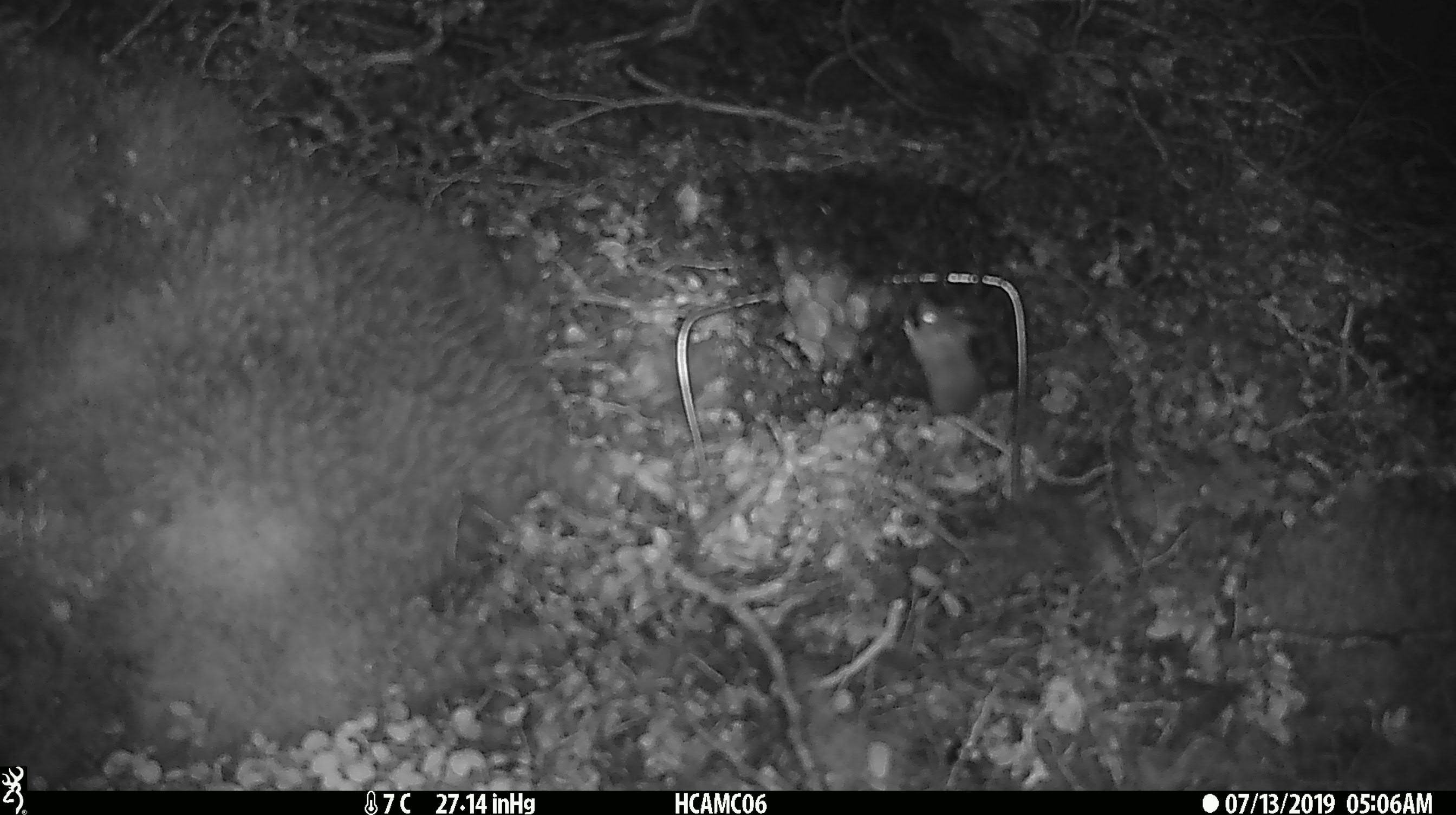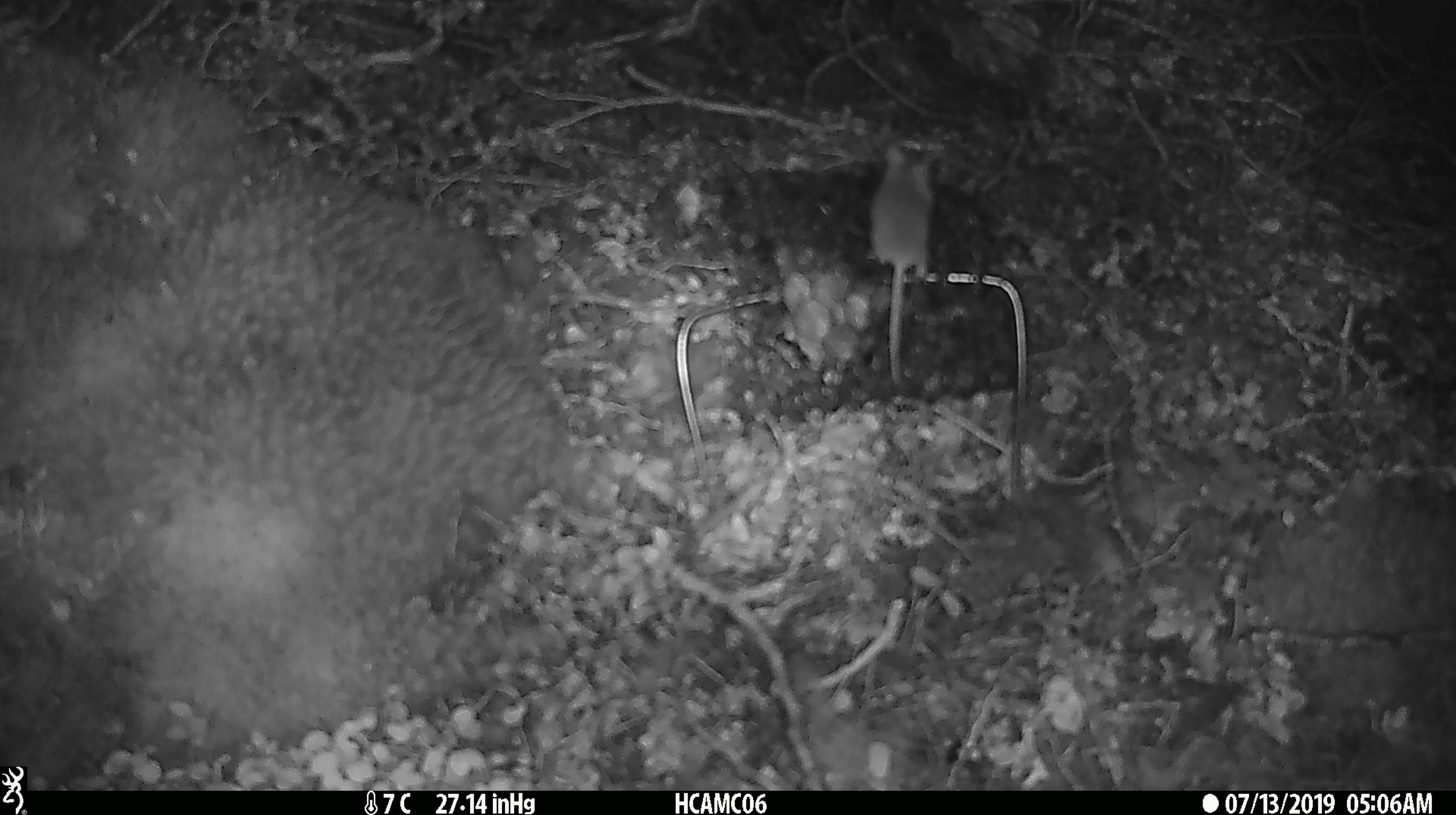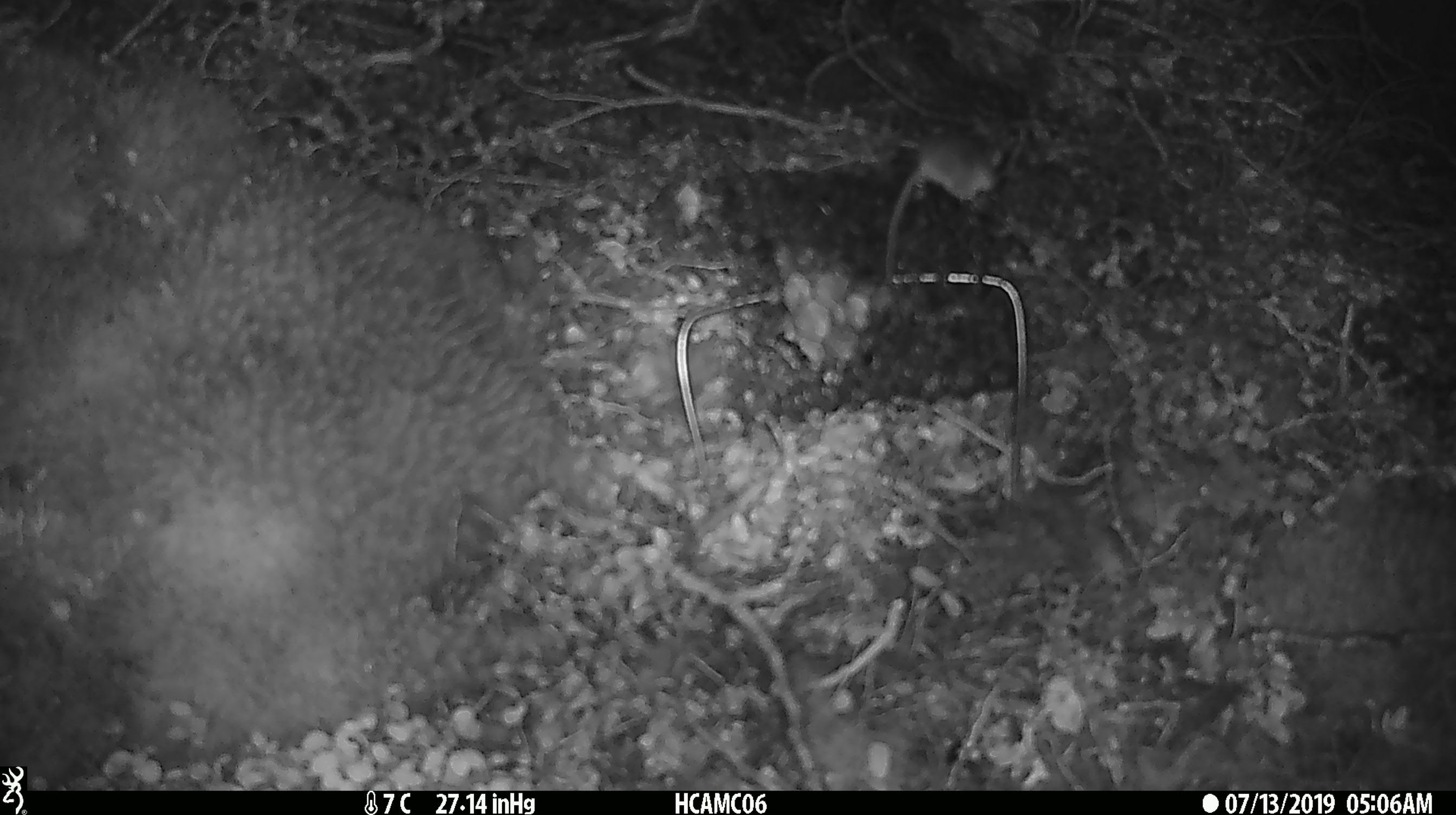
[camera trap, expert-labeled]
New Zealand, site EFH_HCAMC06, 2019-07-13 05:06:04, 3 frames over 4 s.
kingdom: Animalia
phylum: Chordata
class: Mammalia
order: Rodentia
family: Muridae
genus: Mus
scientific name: Mus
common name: mouse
Mouse (Mus).